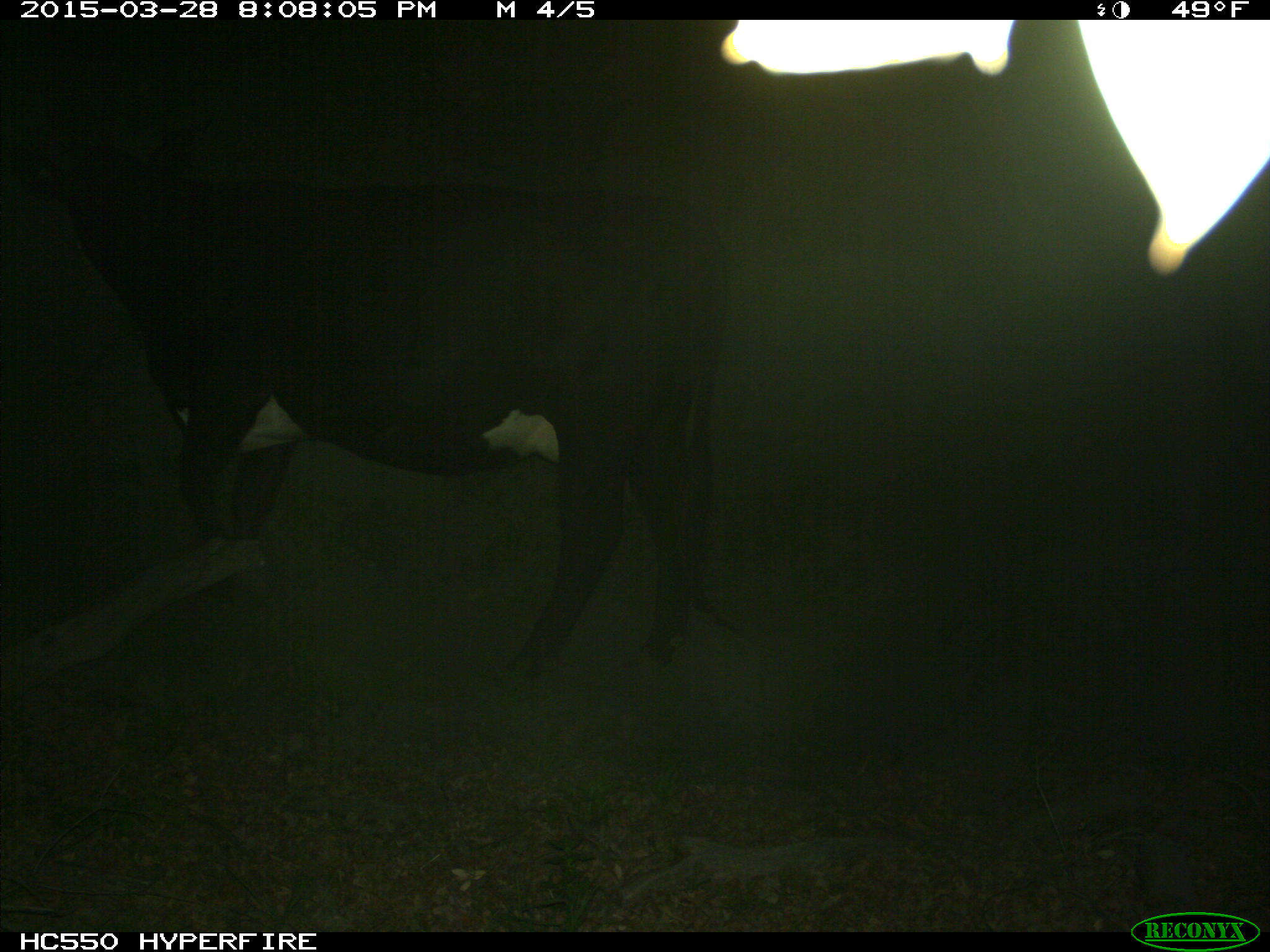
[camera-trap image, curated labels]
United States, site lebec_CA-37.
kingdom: Animalia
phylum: Chordata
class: Mammalia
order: Artiodactyla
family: Bovidae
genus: Bos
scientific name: Bos taurus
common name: domestic cow